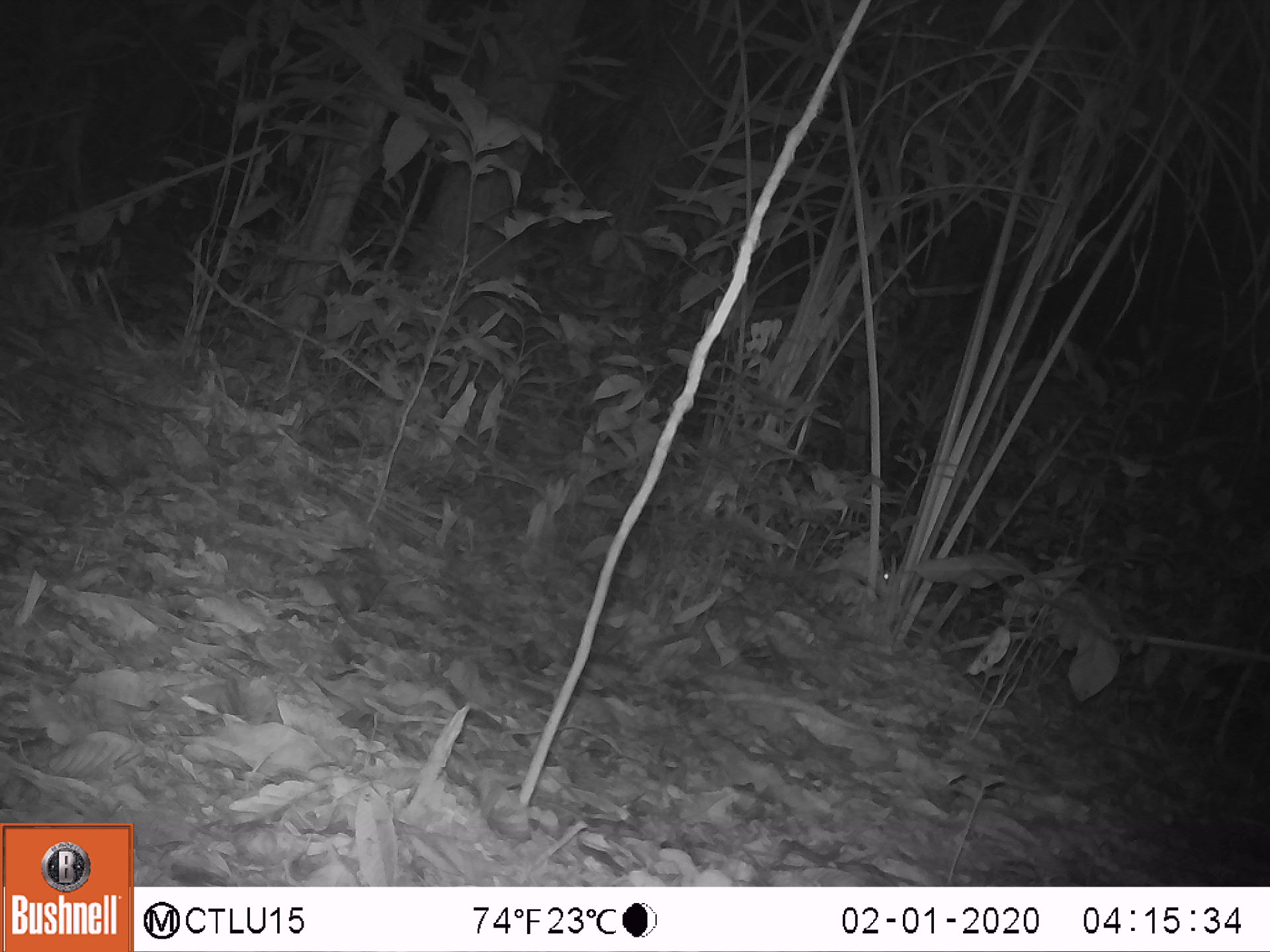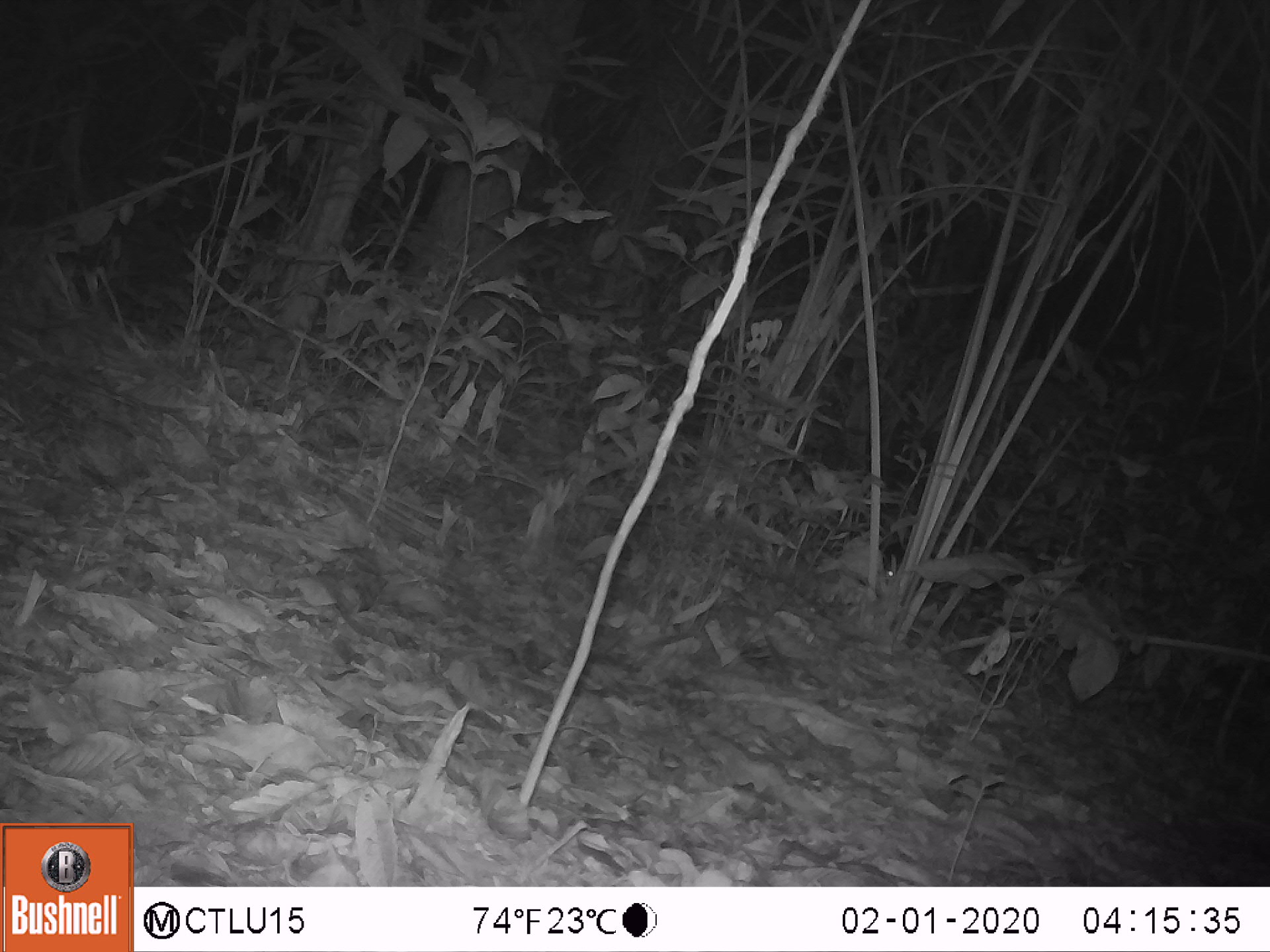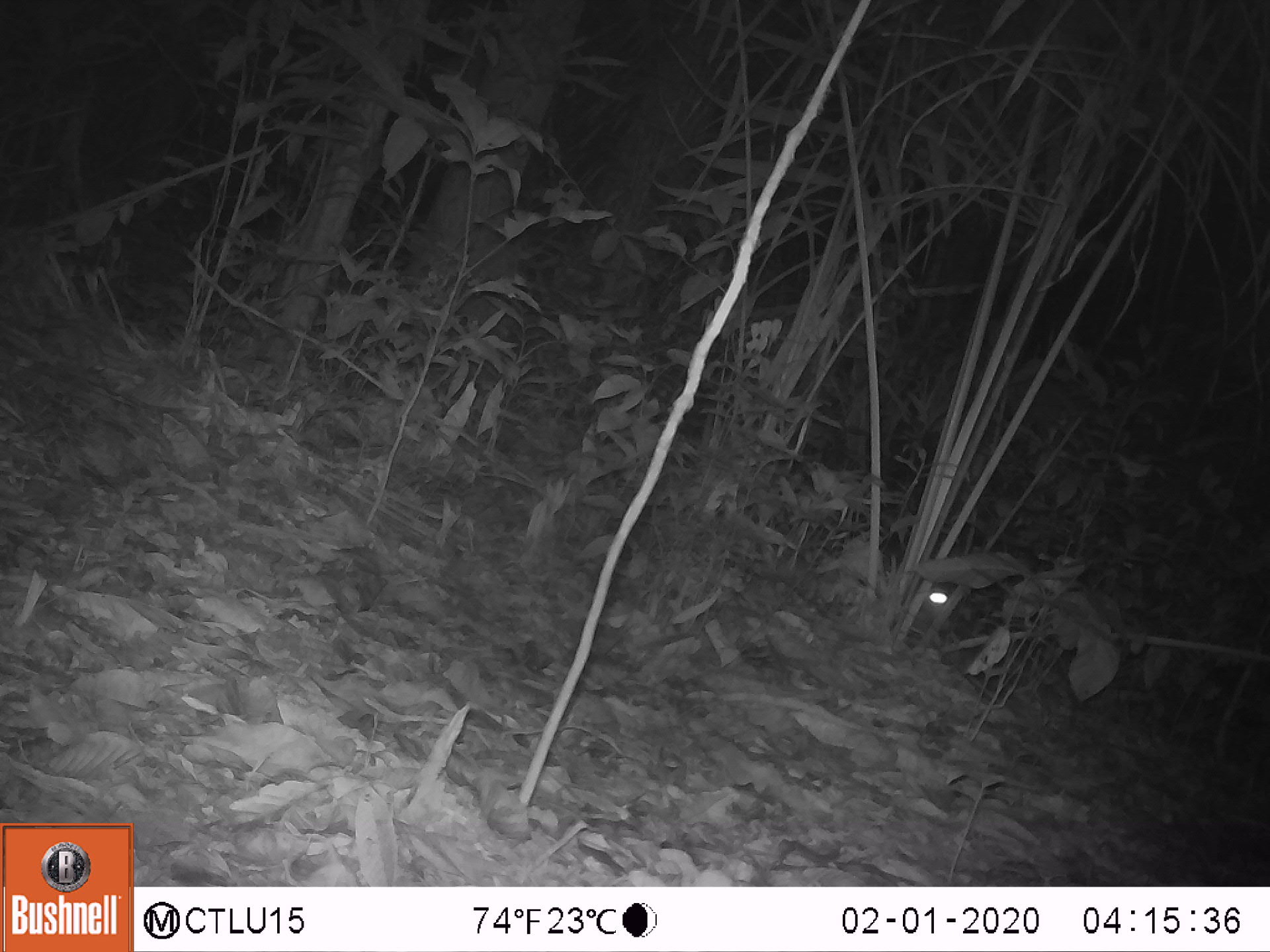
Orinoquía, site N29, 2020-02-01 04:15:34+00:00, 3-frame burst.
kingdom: Animalia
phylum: Chordata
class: Mammalia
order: Rodentia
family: Cuniculidae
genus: Cuniculus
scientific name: Cuniculus paca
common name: spotted paca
Spotted paca (Cuniculus paca).